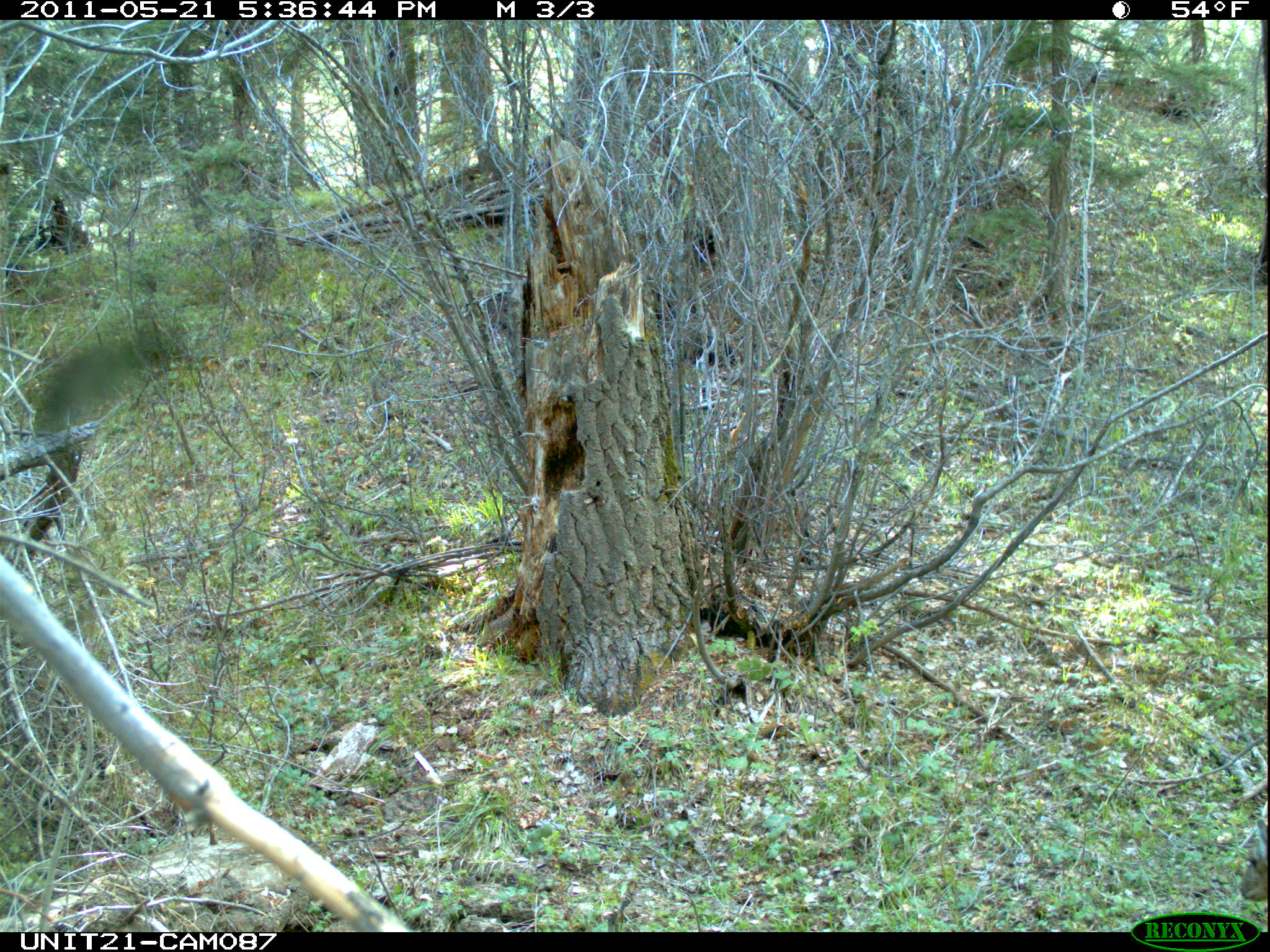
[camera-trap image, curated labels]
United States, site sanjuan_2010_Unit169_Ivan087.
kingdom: Animalia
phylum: Chordata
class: Mammalia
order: Artiodactyla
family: Cervidae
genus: Odocoileus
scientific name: Odocoileus hemionus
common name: mule deer